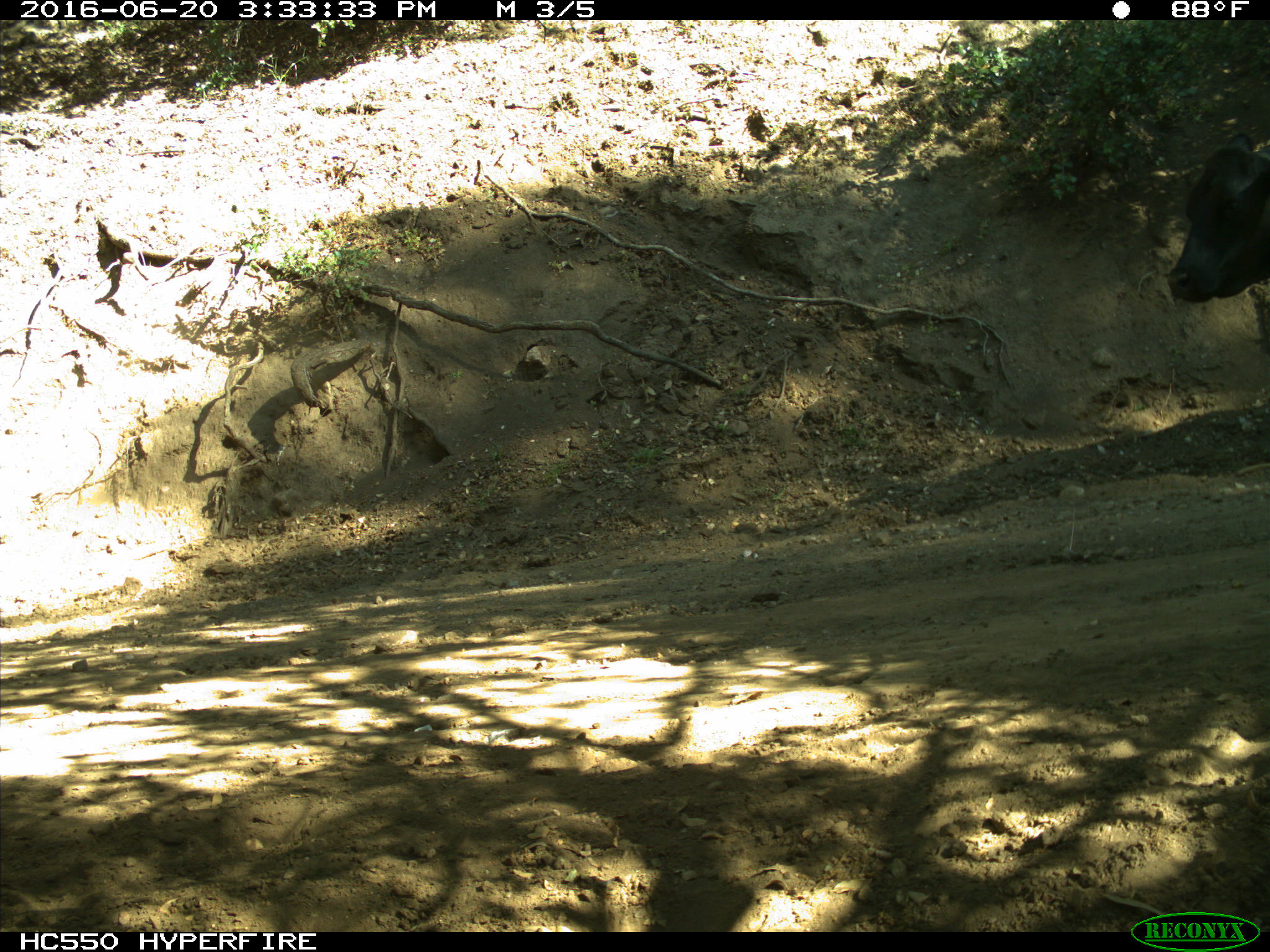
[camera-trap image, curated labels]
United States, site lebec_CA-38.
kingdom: Animalia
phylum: Chordata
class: Mammalia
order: Artiodactyla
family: Bovidae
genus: Bos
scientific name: Bos taurus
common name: domestic cow